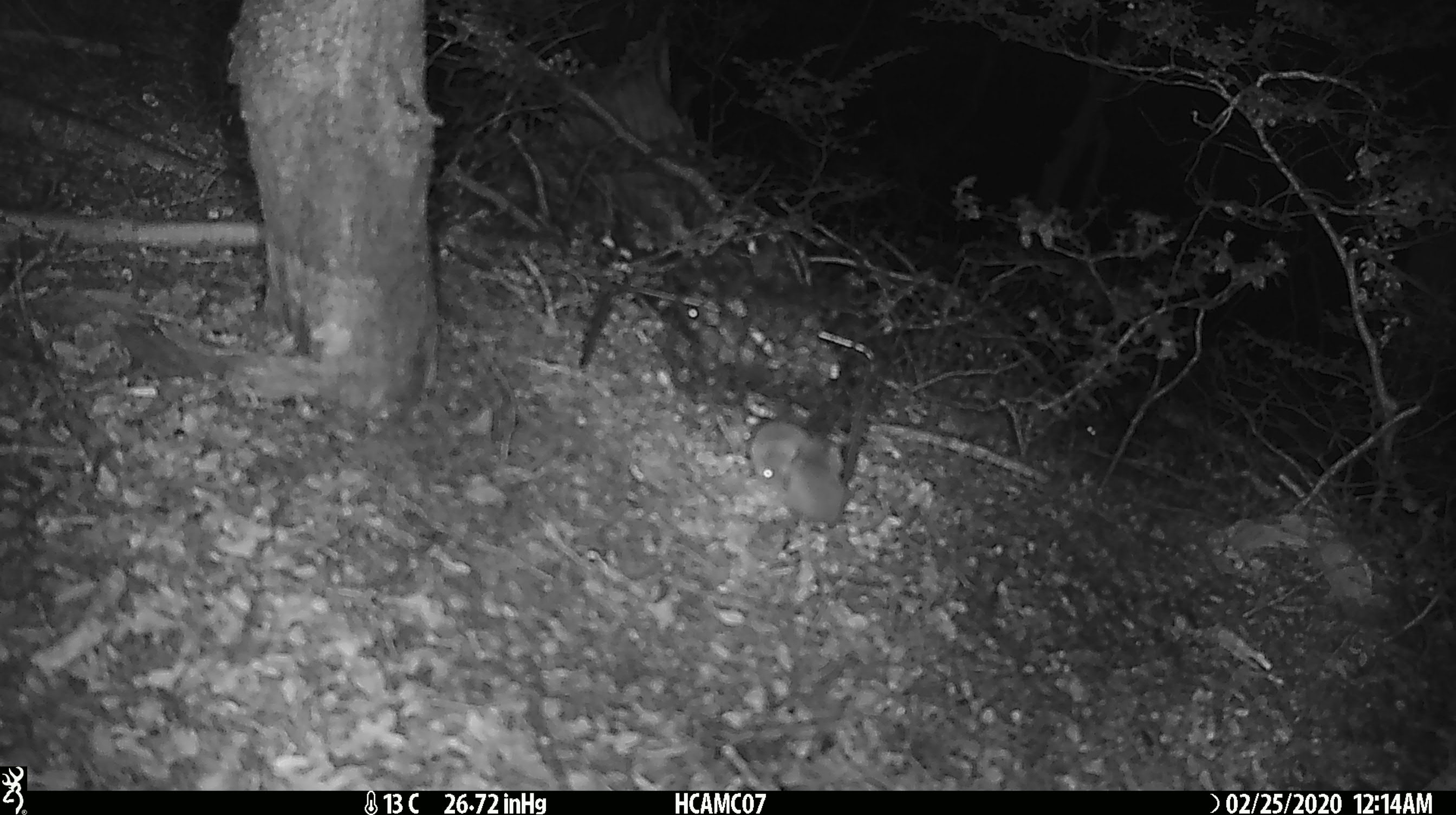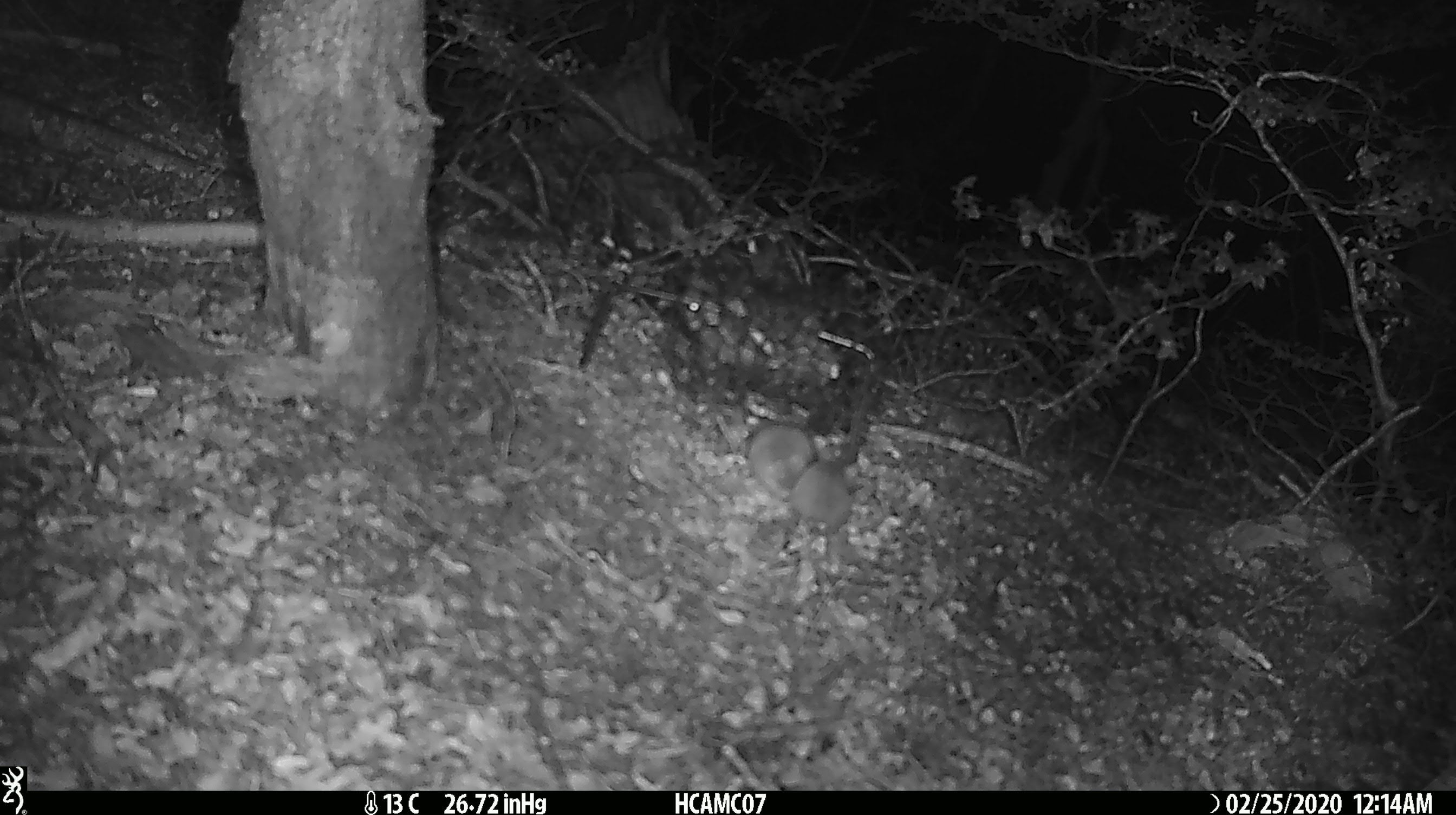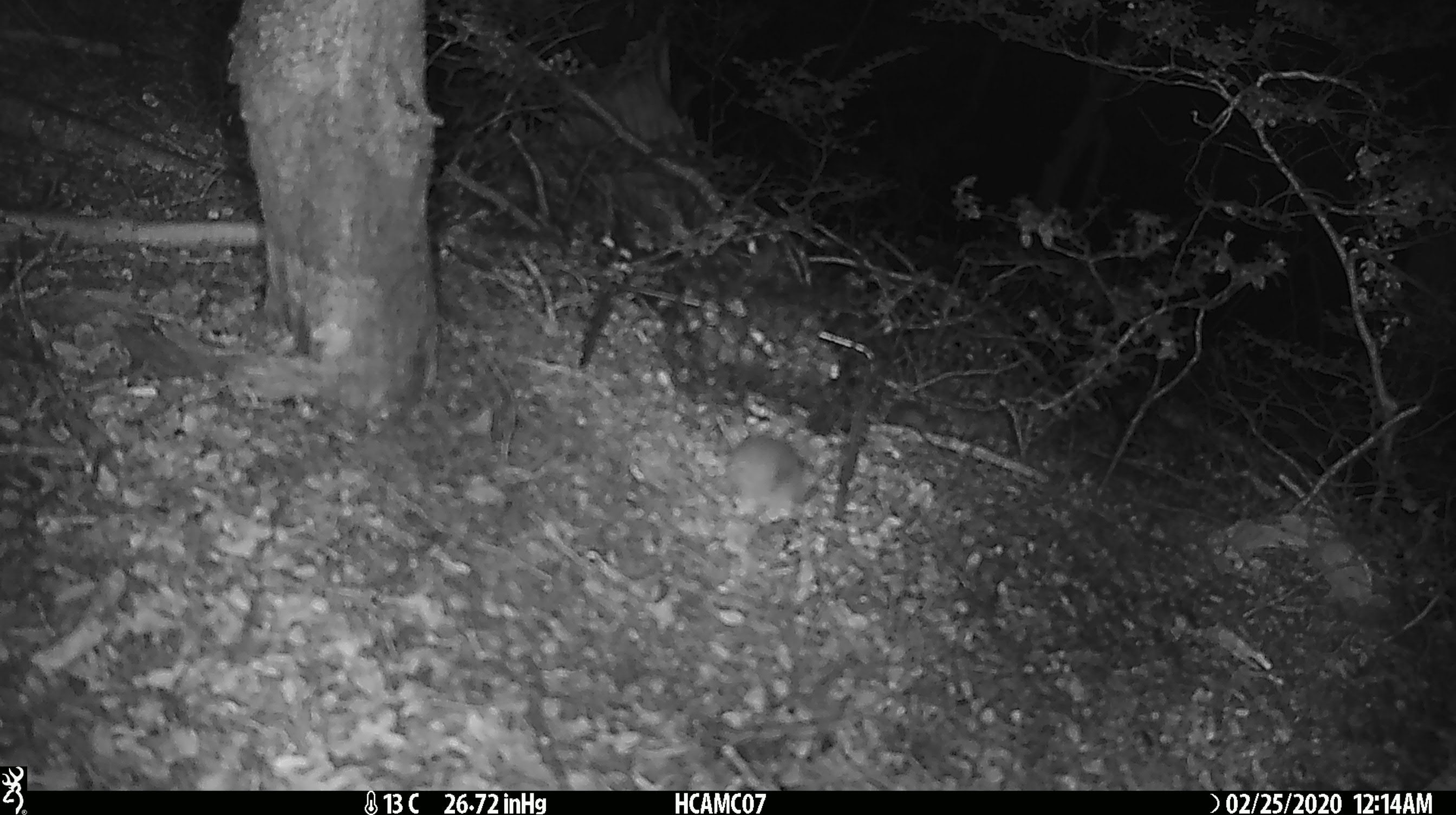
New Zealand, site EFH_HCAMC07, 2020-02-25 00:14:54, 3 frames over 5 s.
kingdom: Animalia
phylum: Chordata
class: Mammalia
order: Rodentia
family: Muridae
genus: Mus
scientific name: Mus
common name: mouse